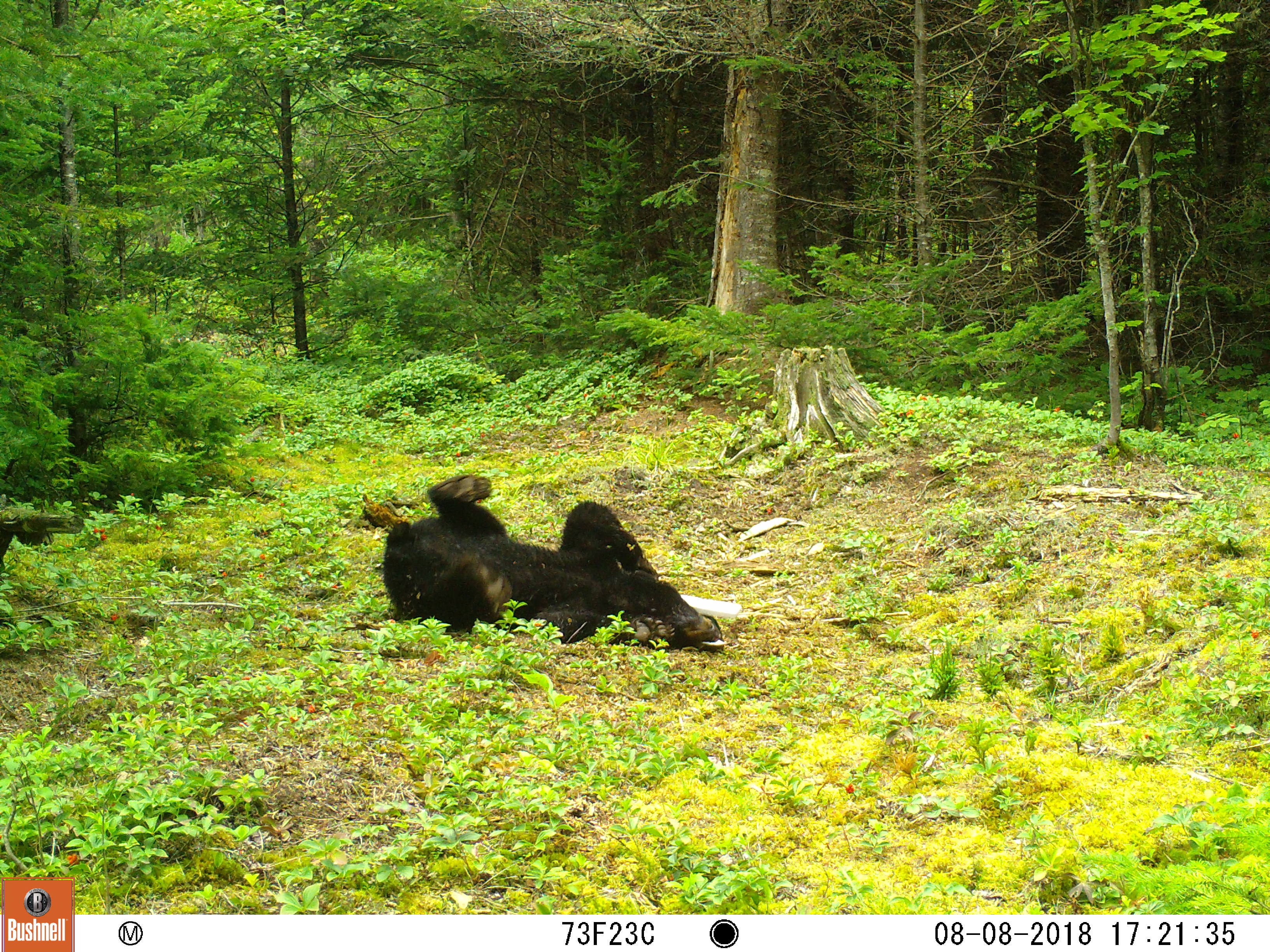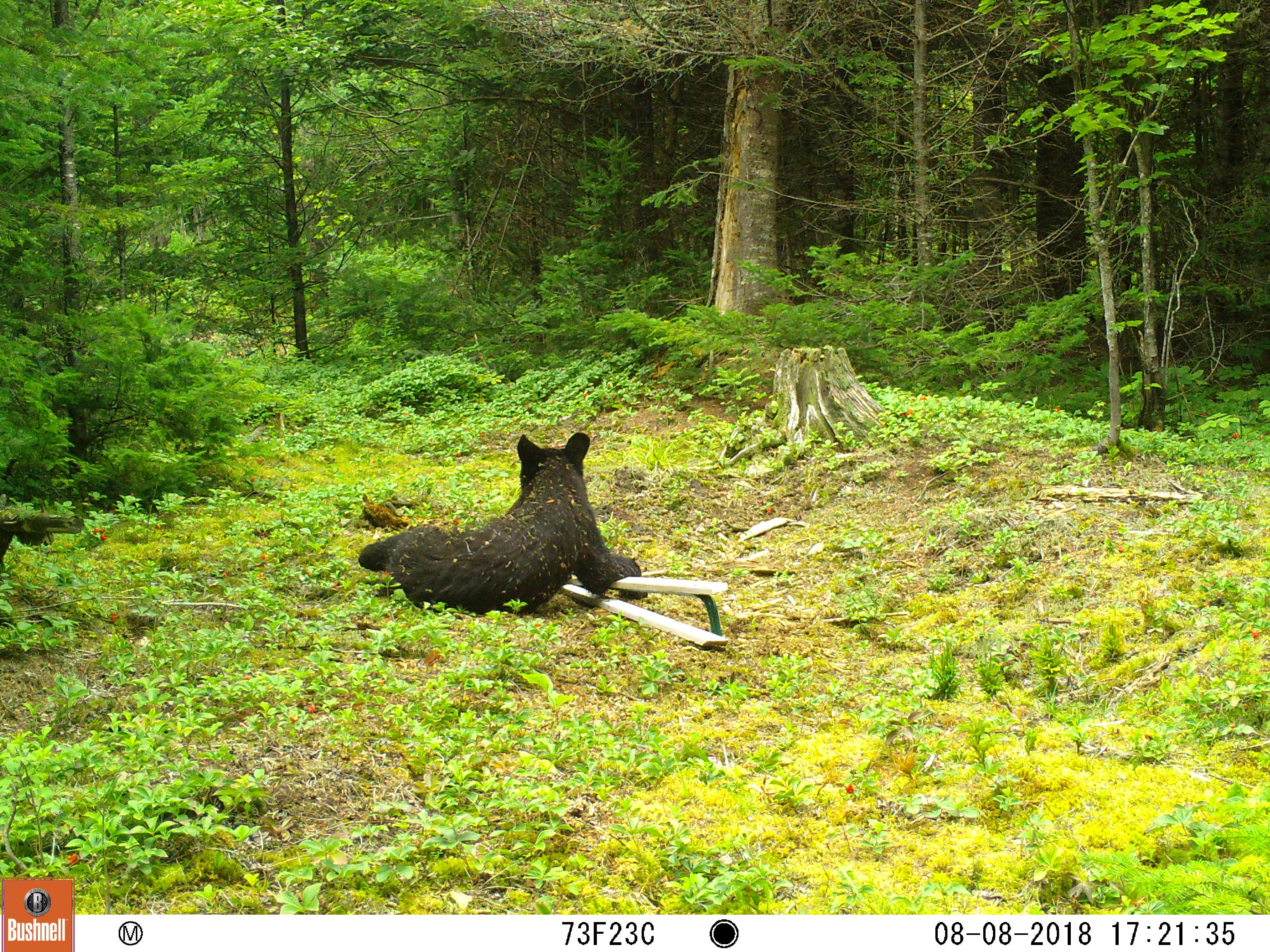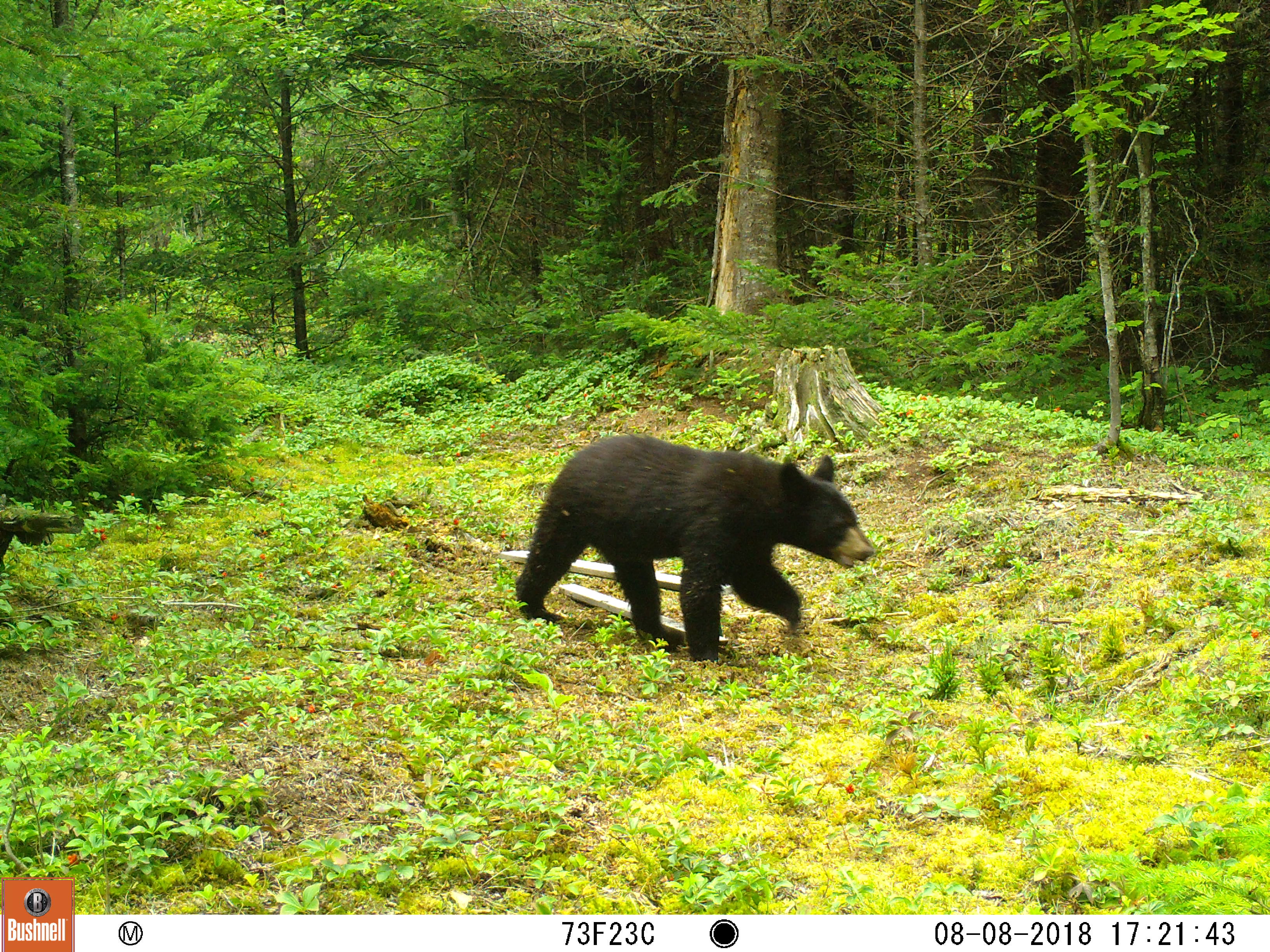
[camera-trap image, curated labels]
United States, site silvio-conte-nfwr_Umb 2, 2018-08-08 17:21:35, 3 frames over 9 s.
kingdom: Animalia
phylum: Chordata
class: Mammalia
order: Carnivora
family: Ursidae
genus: Ursus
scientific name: Ursus americanus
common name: black bear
Black bear (Ursus americanus).